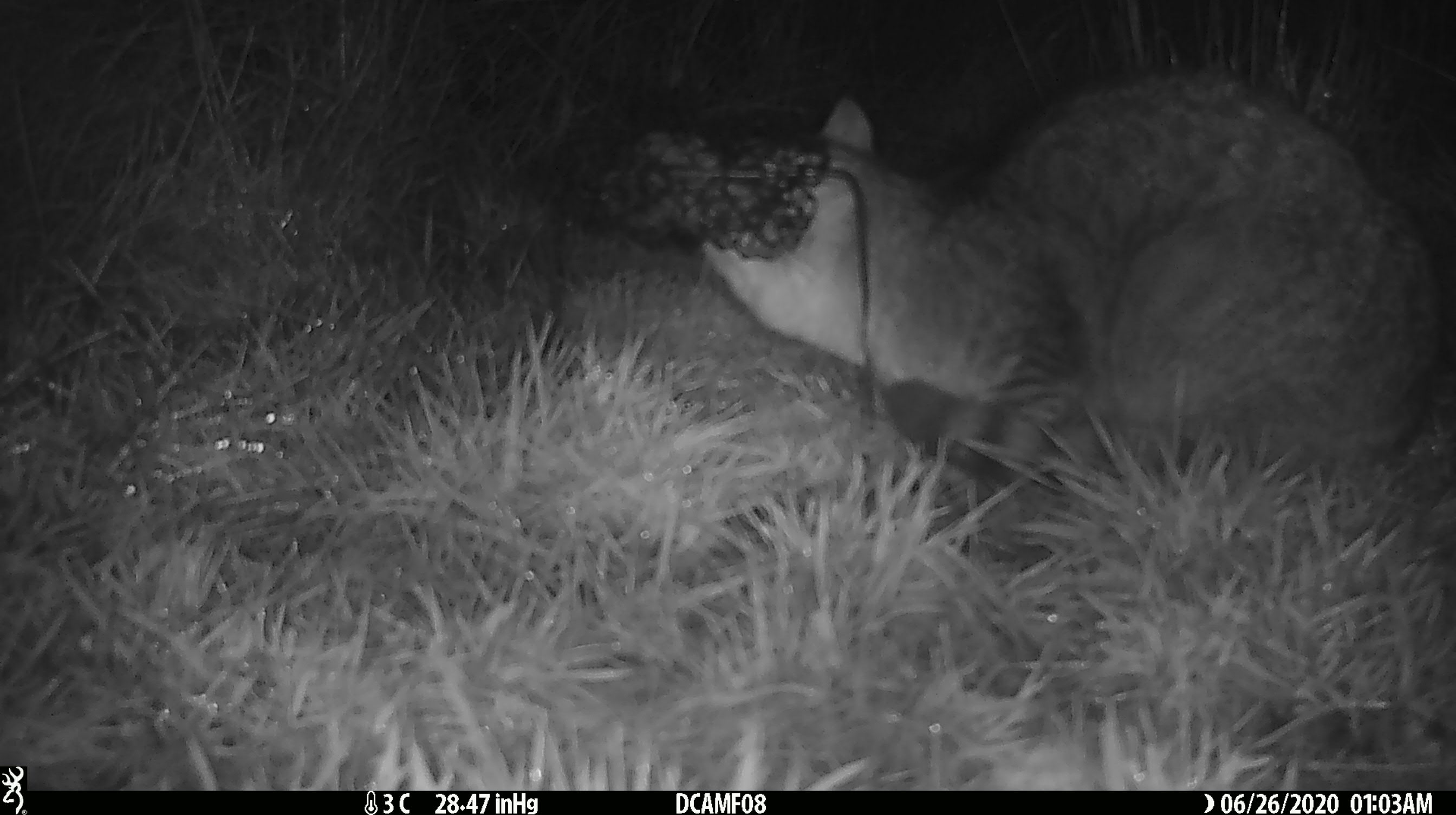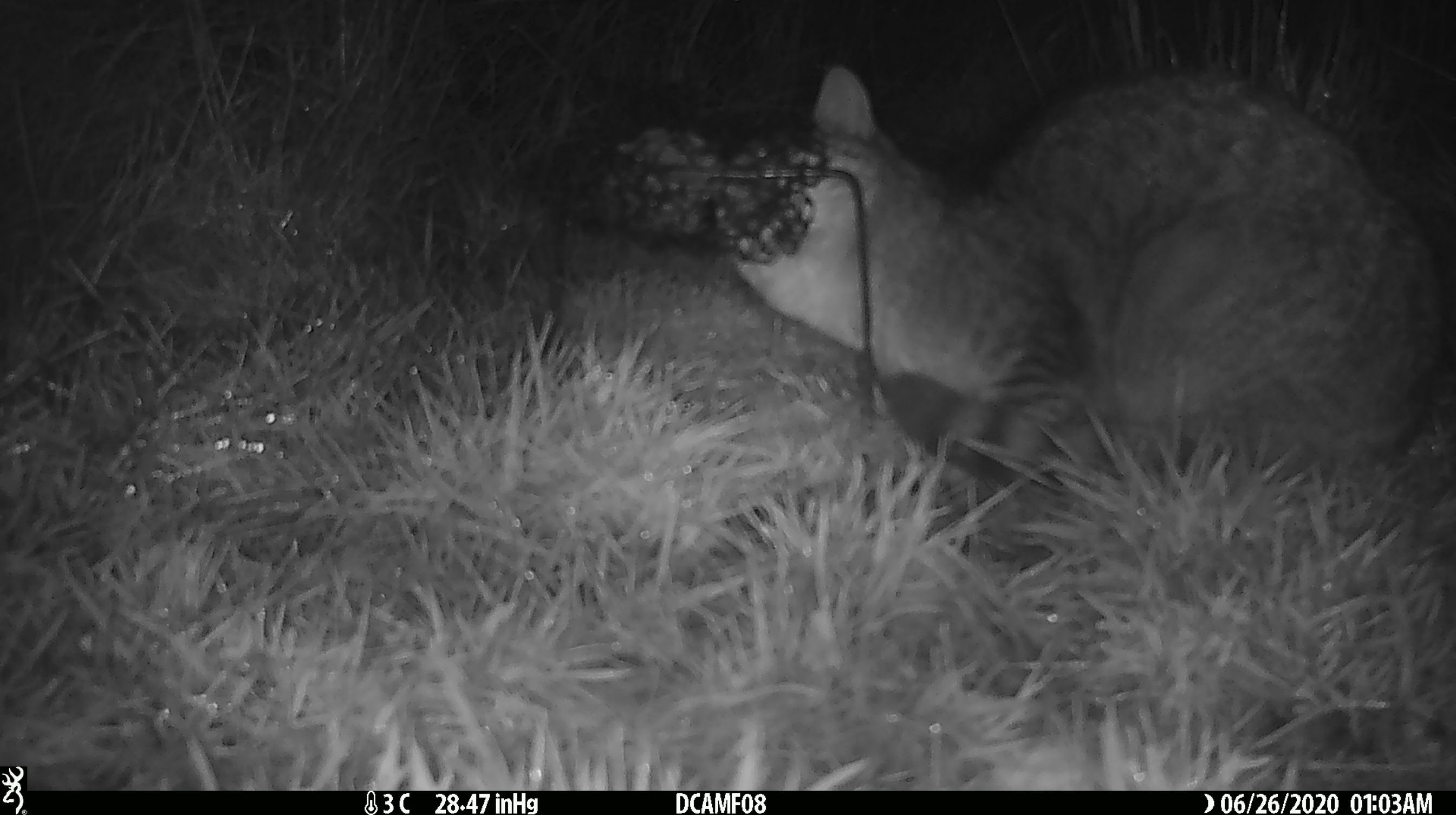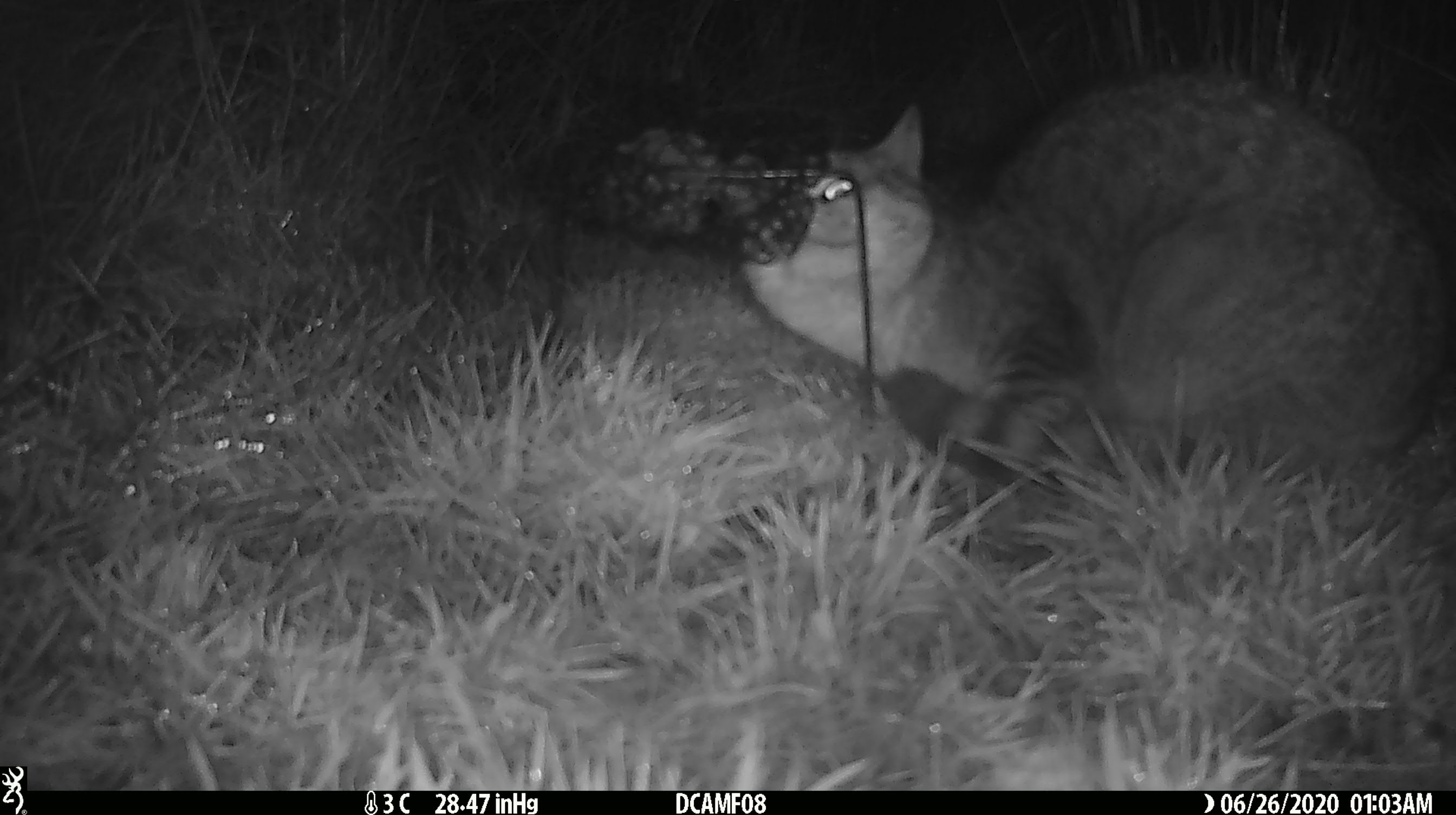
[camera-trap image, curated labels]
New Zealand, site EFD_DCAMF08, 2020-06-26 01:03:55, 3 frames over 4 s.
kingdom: Animalia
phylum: Chordata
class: Mammalia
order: Carnivora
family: Felidae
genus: Felis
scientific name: Felis catus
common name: domestic cat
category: cat